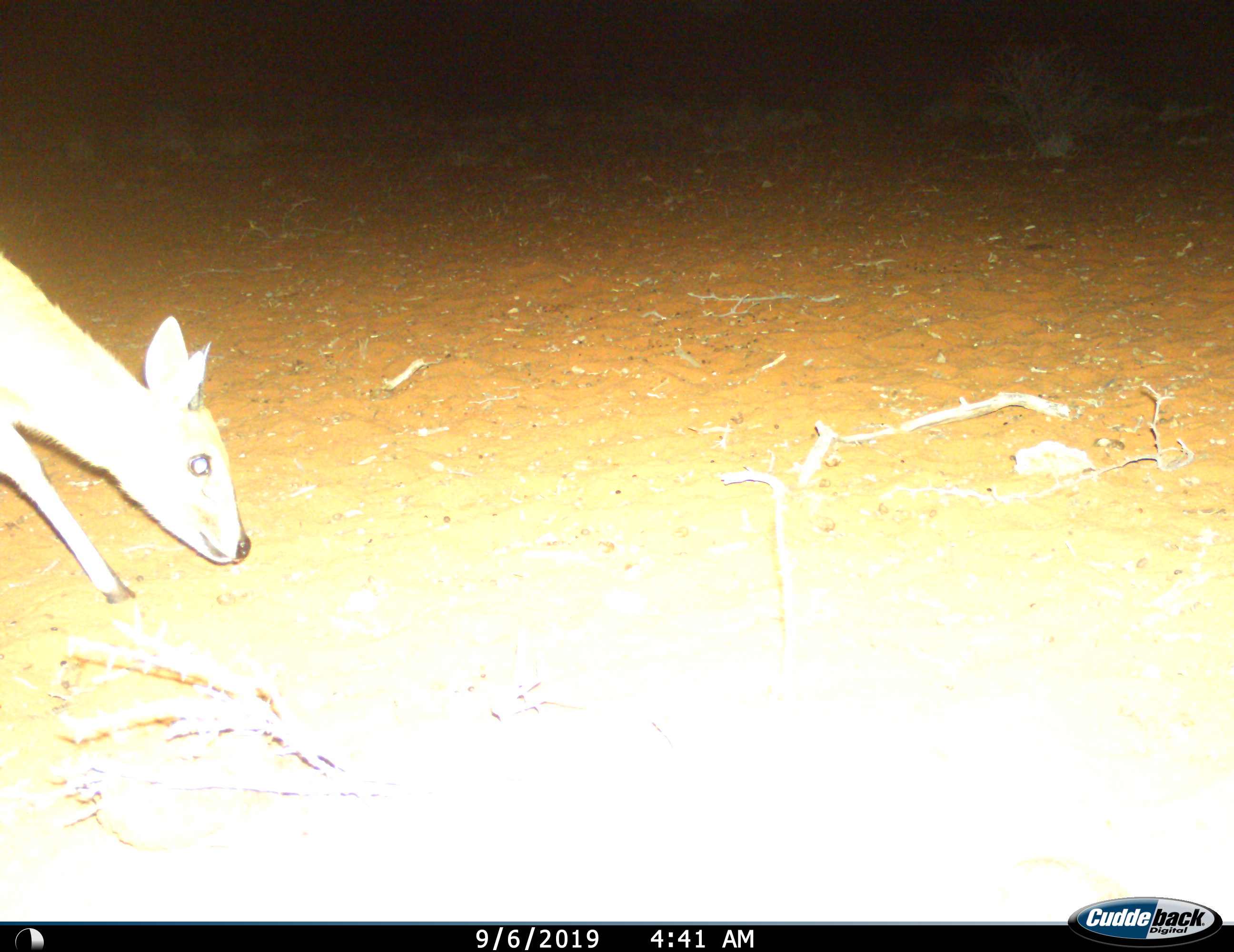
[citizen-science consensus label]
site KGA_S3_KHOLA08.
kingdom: Animalia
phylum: Chordata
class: Mammalia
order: Artiodactyla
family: Bovidae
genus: Raphicerus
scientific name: Raphicerus campestris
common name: steenbok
Steenbok (Raphicerus campestris), count 1. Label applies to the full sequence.